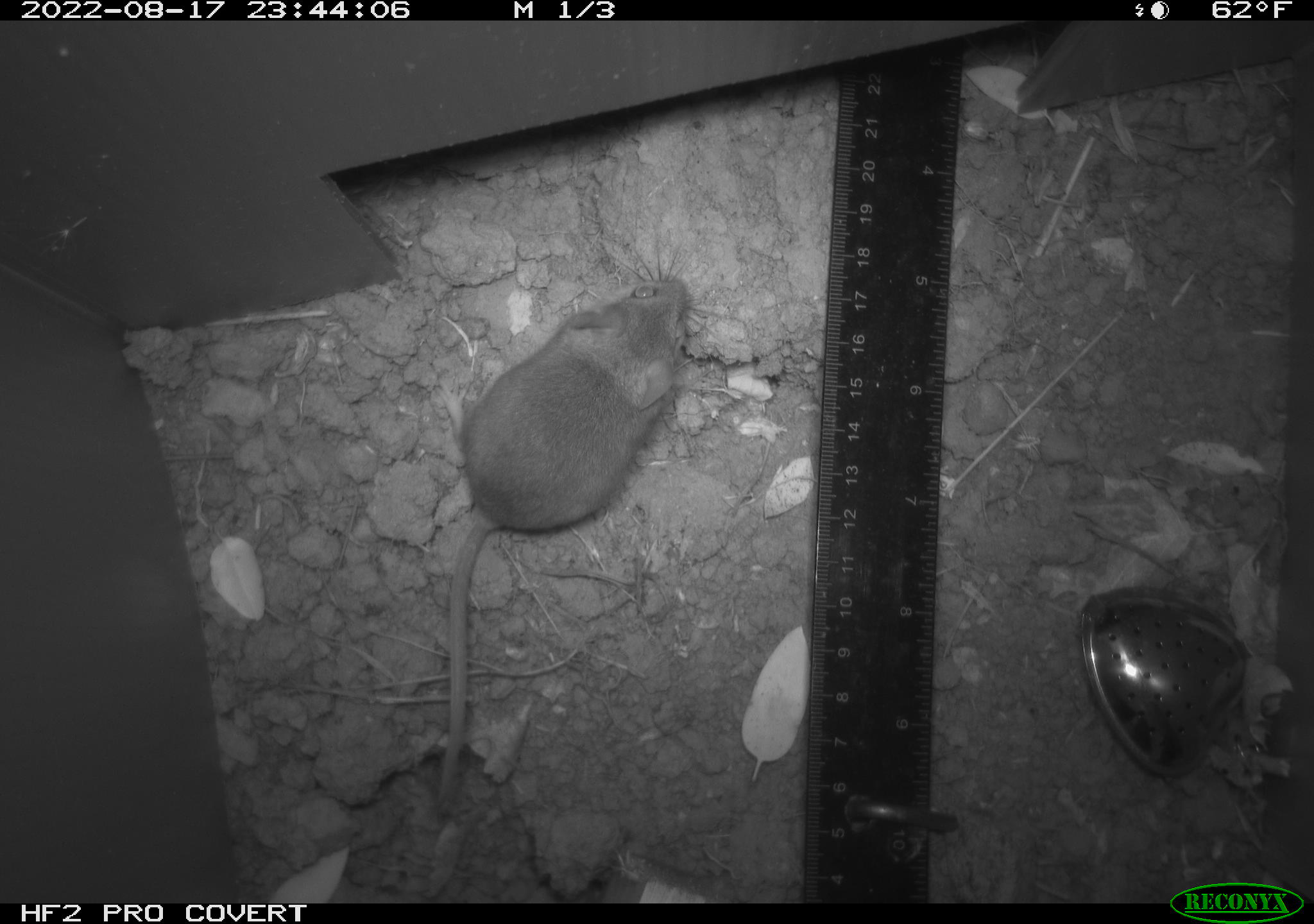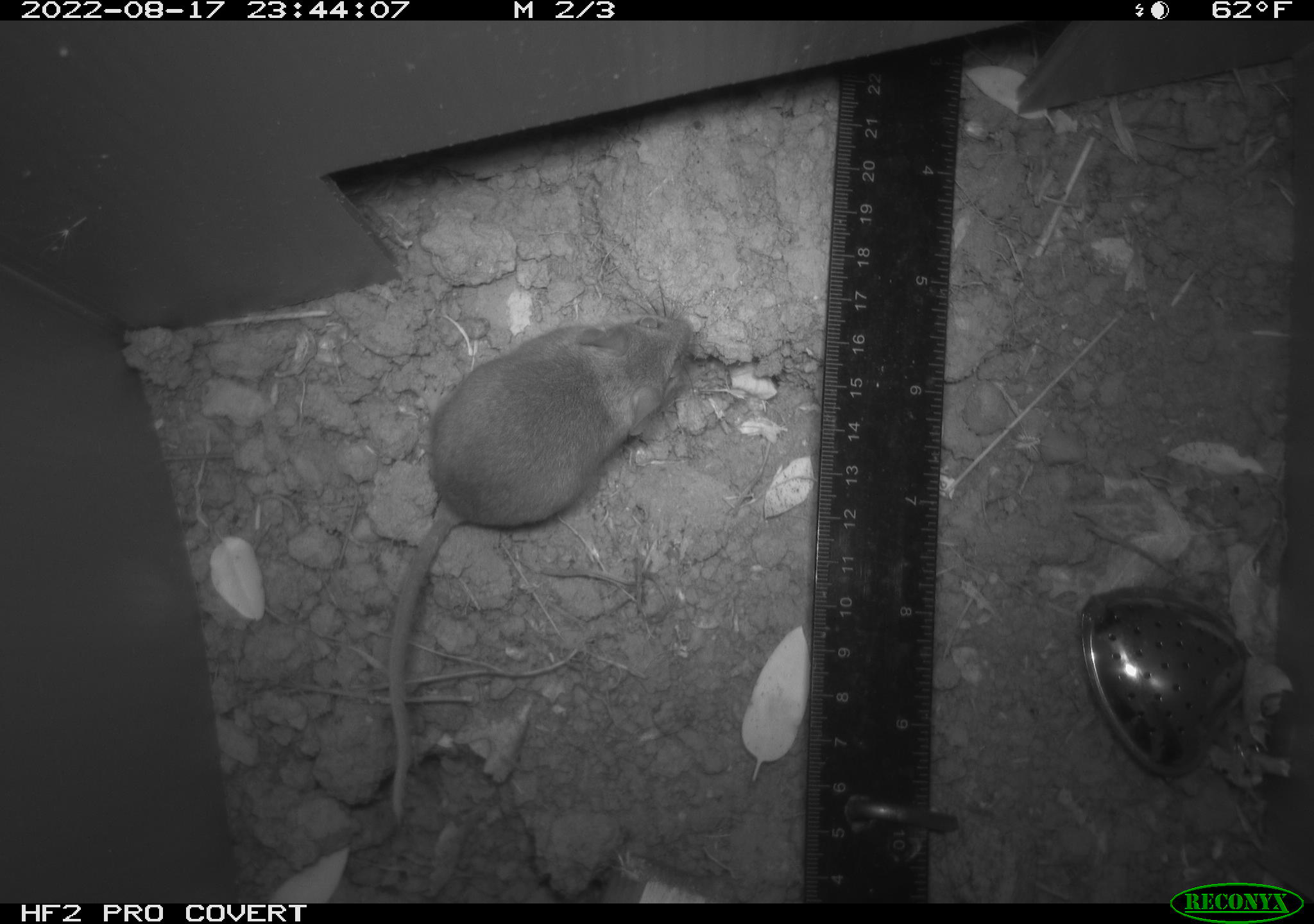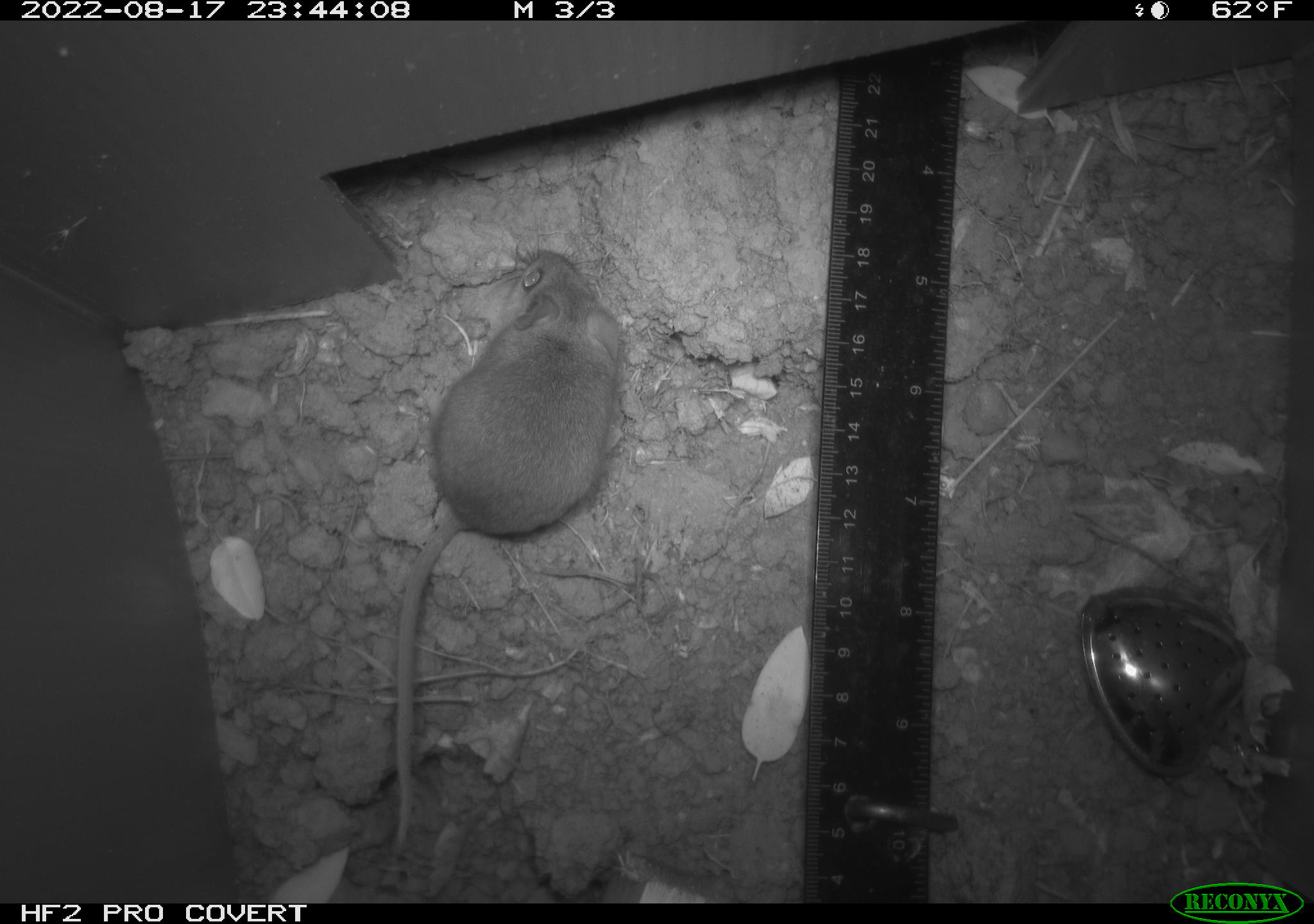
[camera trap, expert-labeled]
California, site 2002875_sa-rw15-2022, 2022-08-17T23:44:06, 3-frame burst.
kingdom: Animalia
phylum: Chordata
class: Mammalia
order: Rodentia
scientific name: Rodentia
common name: mouse species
Mouse species (Rodentia).